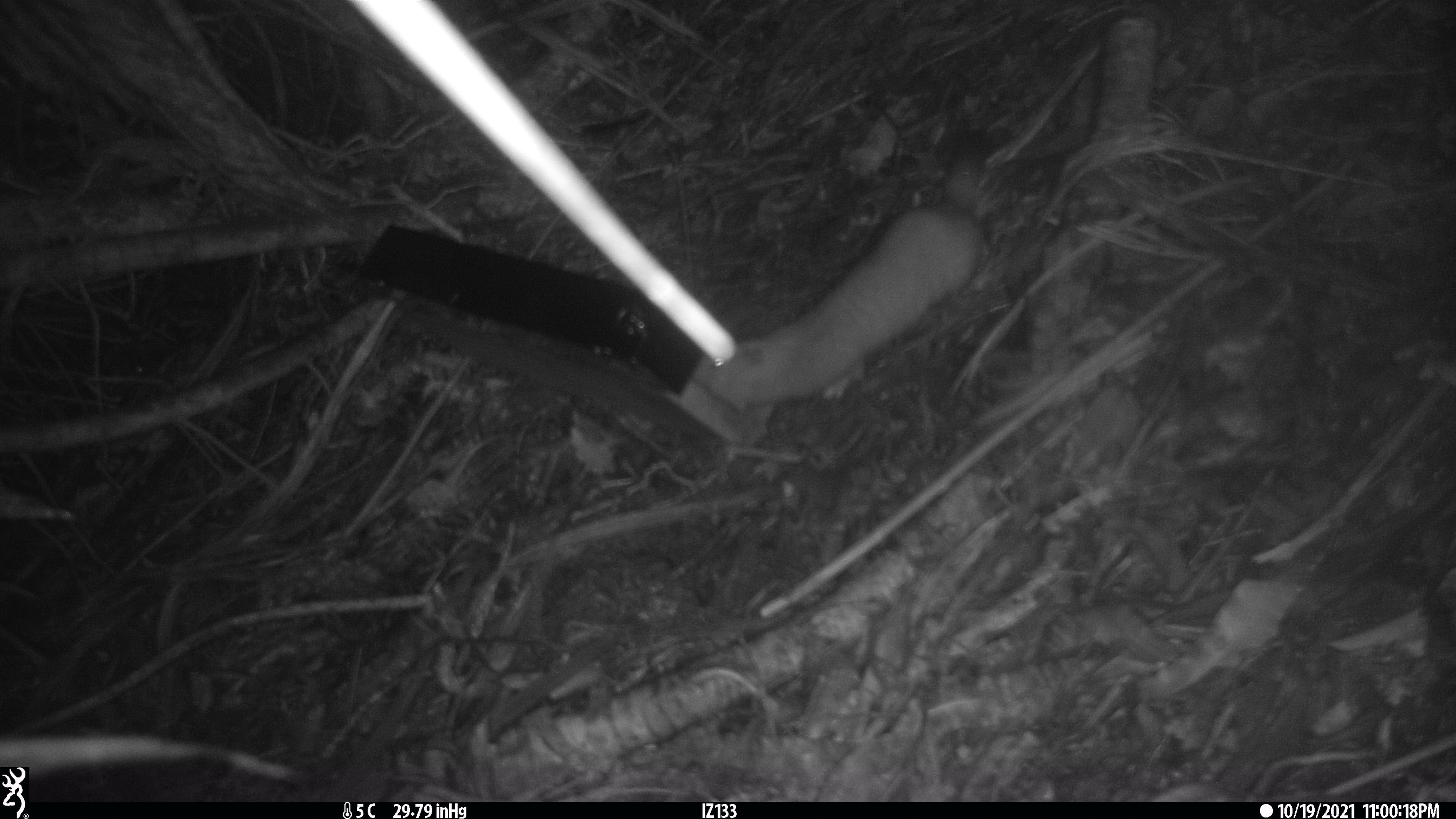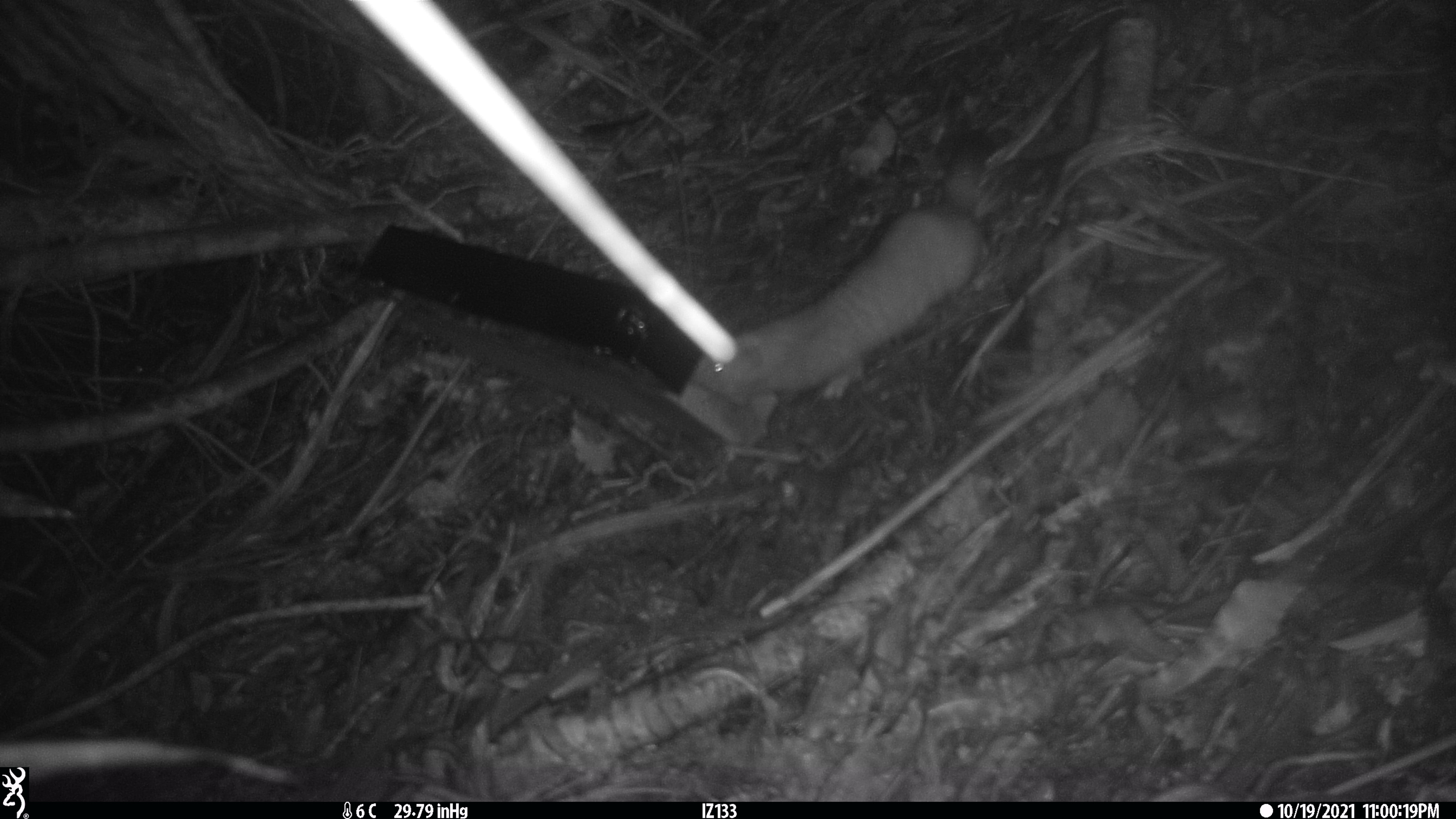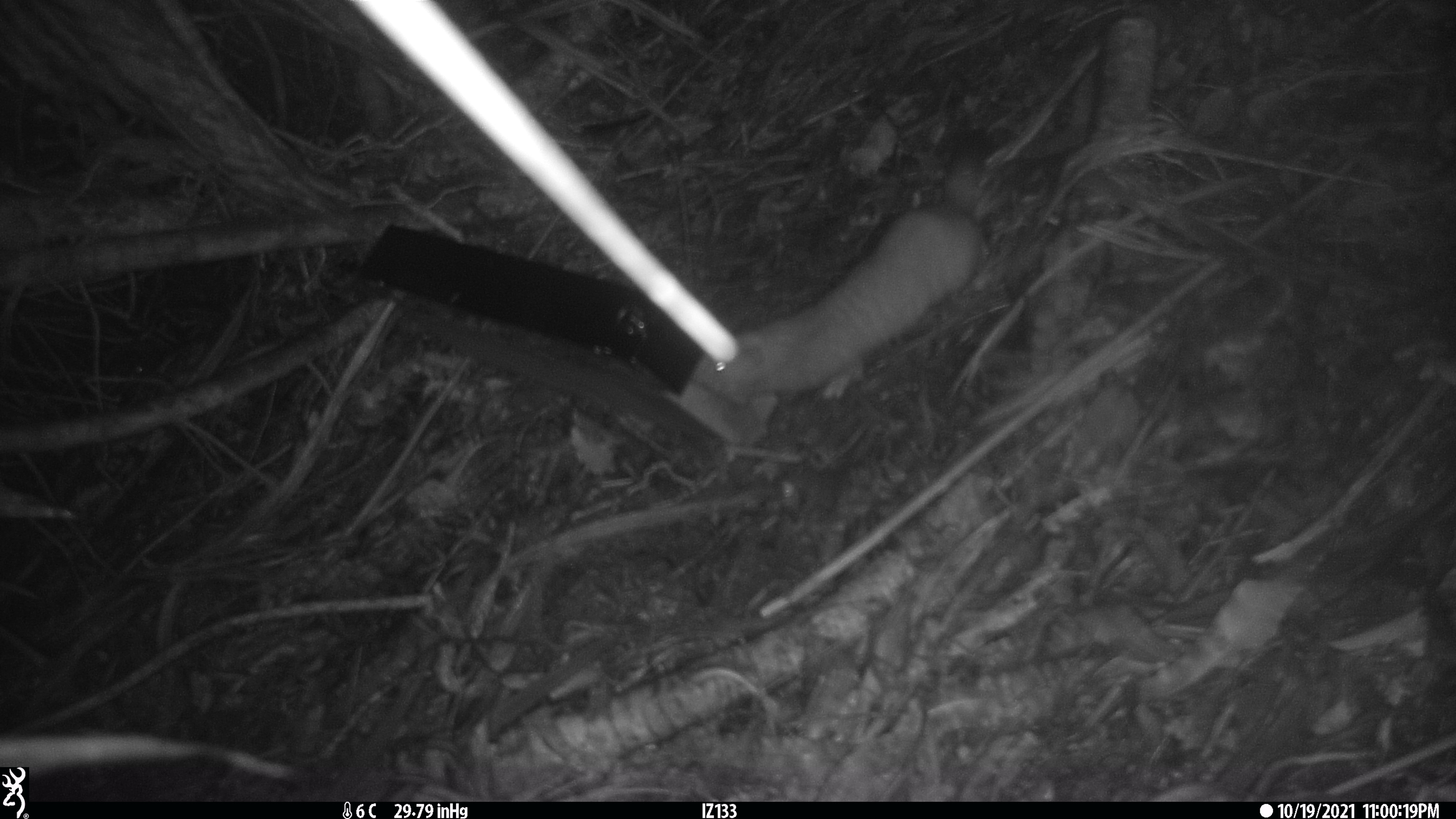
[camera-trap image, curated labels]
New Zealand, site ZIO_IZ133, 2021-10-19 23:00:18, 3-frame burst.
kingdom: Animalia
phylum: Chordata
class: Mammalia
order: Carnivora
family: Mustelidae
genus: Mustela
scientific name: Mustela erminea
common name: stoat